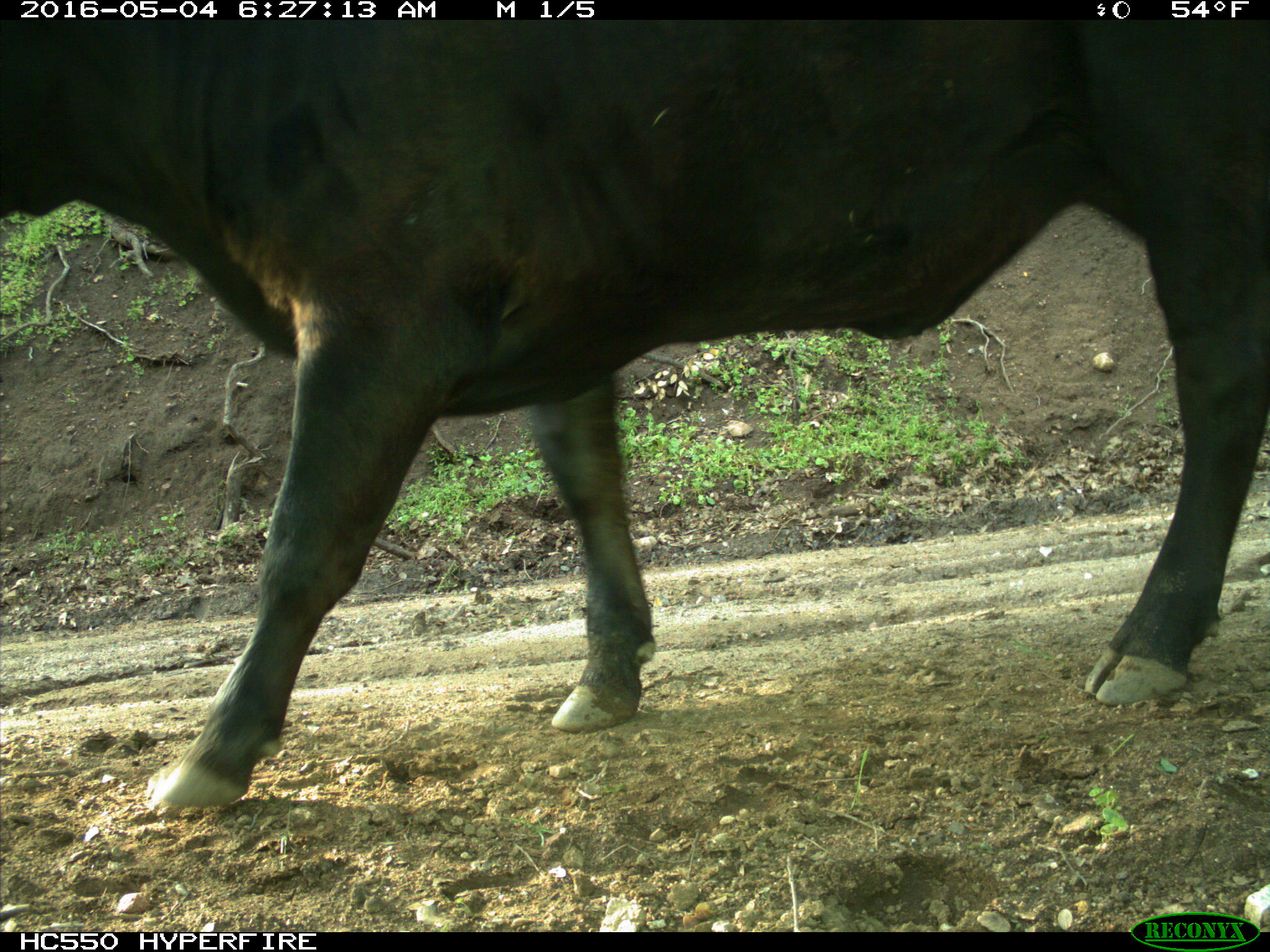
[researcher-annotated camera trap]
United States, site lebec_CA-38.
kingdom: Animalia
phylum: Chordata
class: Mammalia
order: Artiodactyla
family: Bovidae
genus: Bos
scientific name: Bos taurus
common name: domestic cow